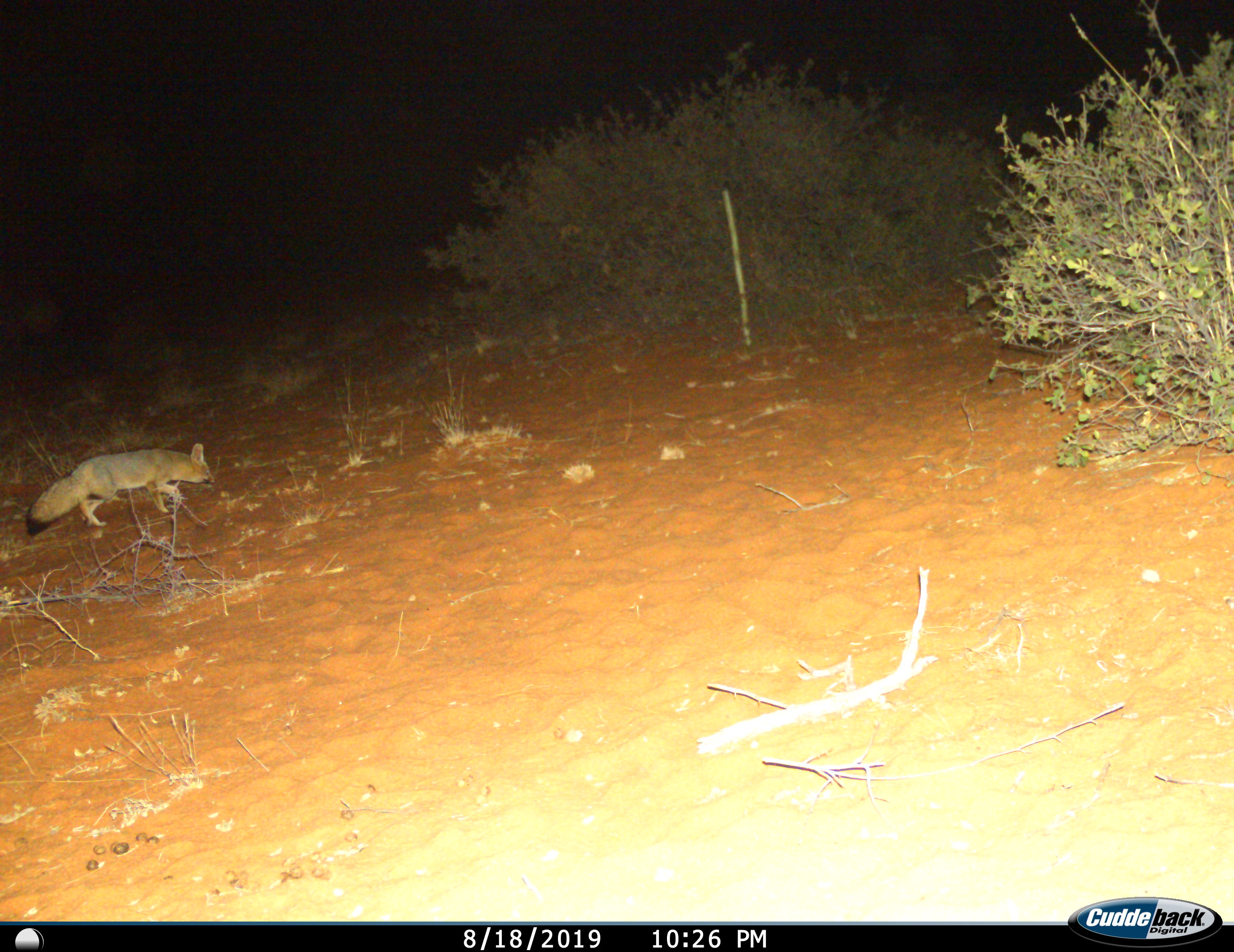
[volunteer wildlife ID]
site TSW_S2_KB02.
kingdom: Animalia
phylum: Chordata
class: Mammalia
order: Carnivora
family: Canidae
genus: Vulpes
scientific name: Vulpes chama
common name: cape fox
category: foxcape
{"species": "foxcape (cape fox) (Vulpes chama)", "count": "1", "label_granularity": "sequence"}